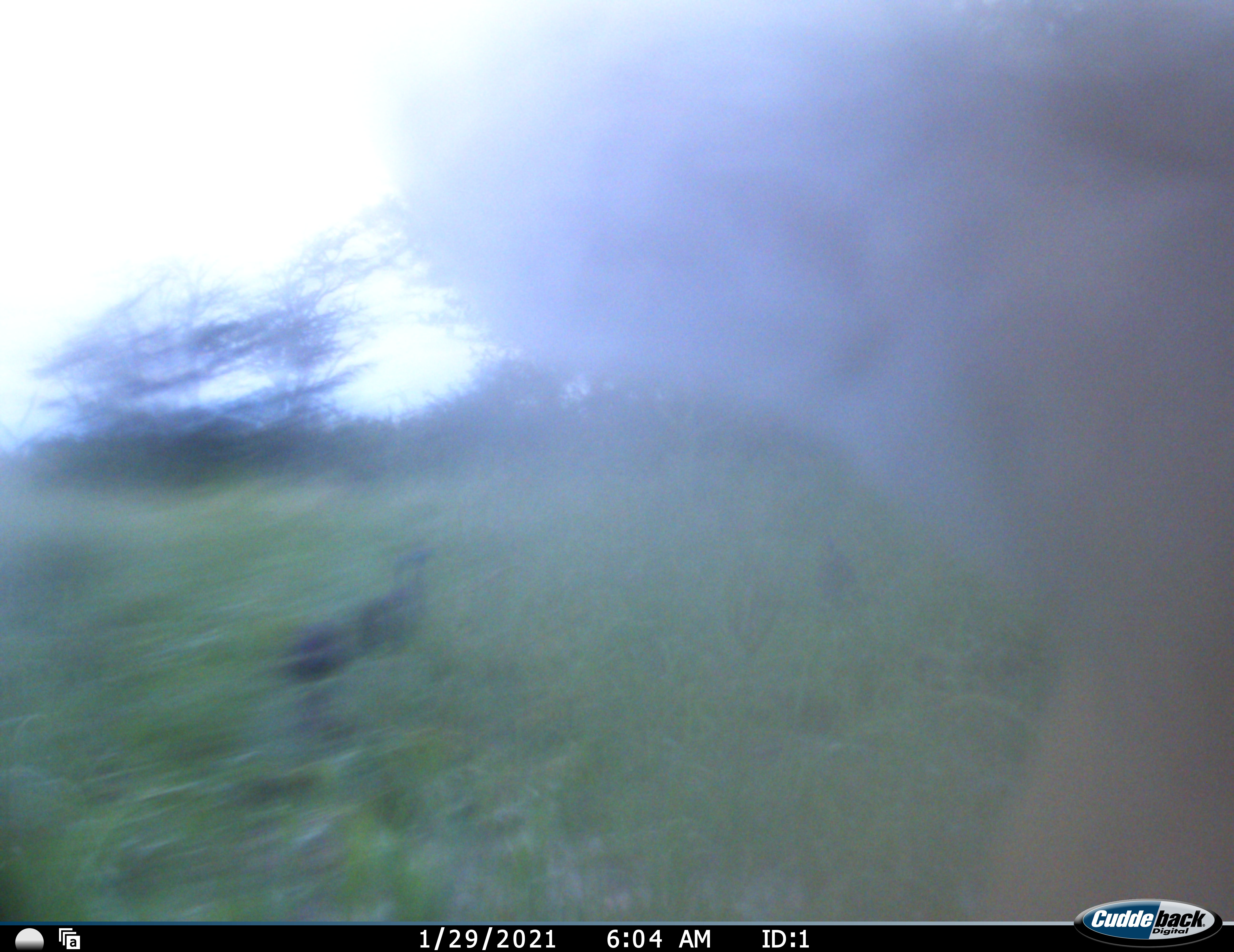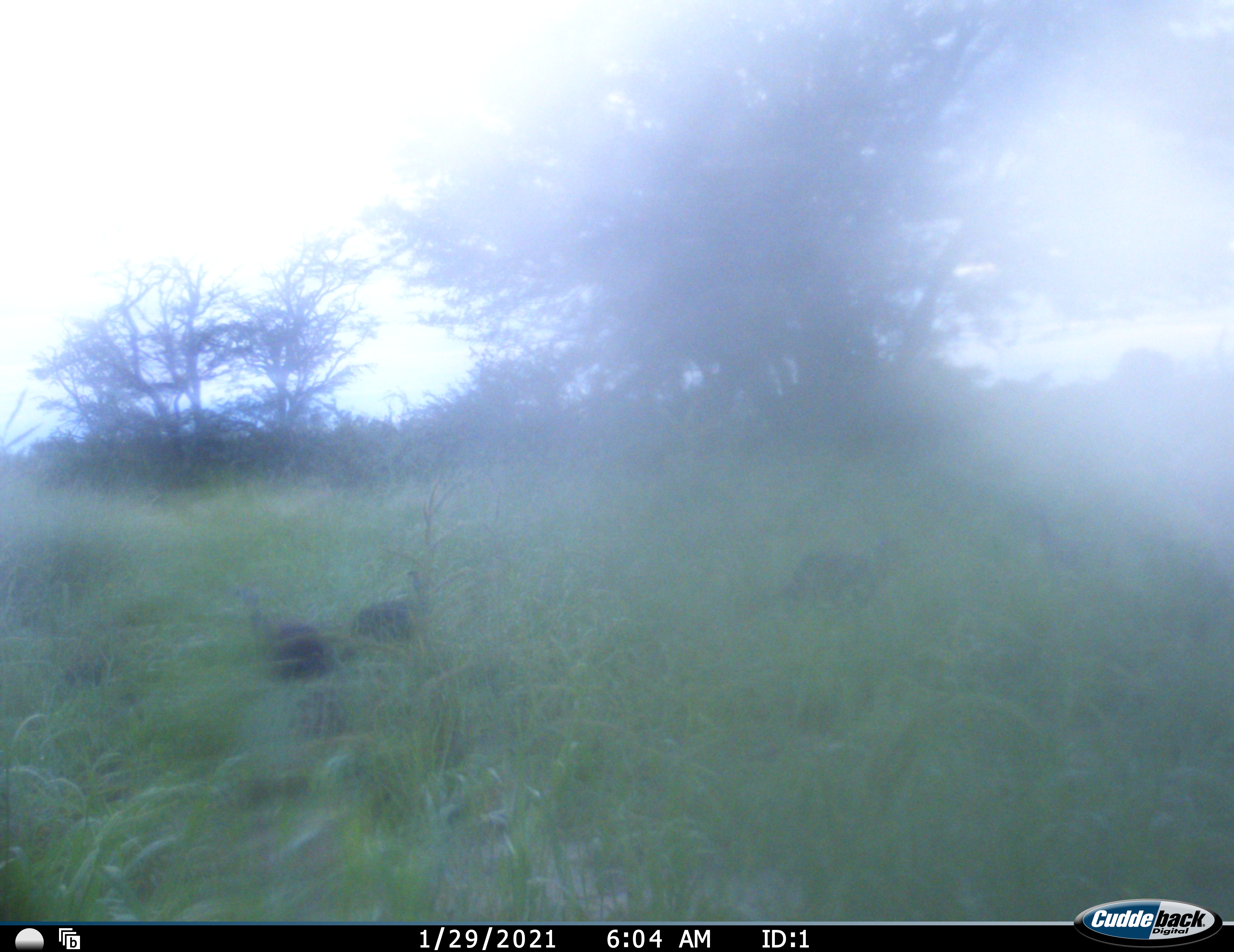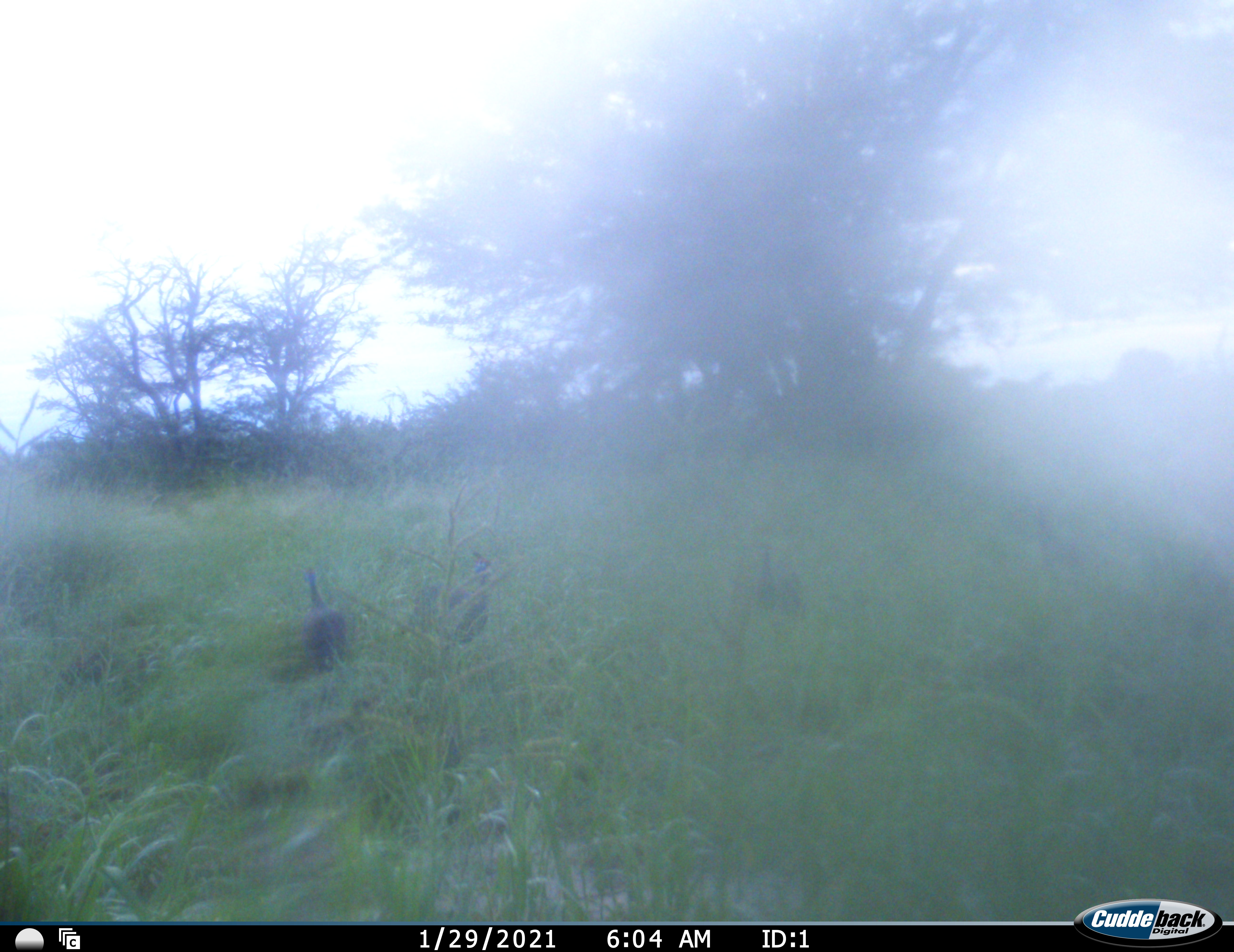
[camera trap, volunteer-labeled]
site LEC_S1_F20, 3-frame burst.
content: unidentified animal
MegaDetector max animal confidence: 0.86